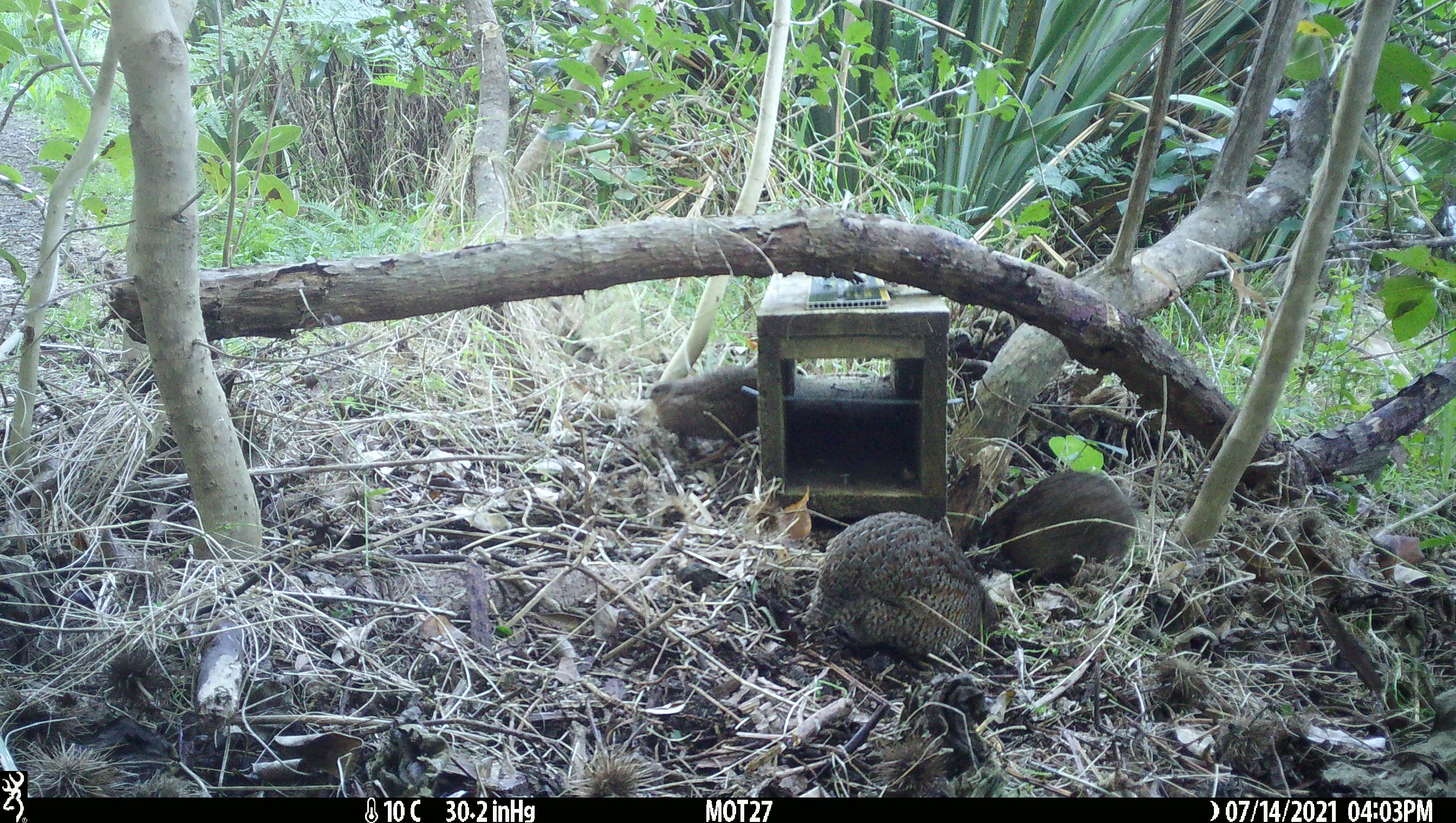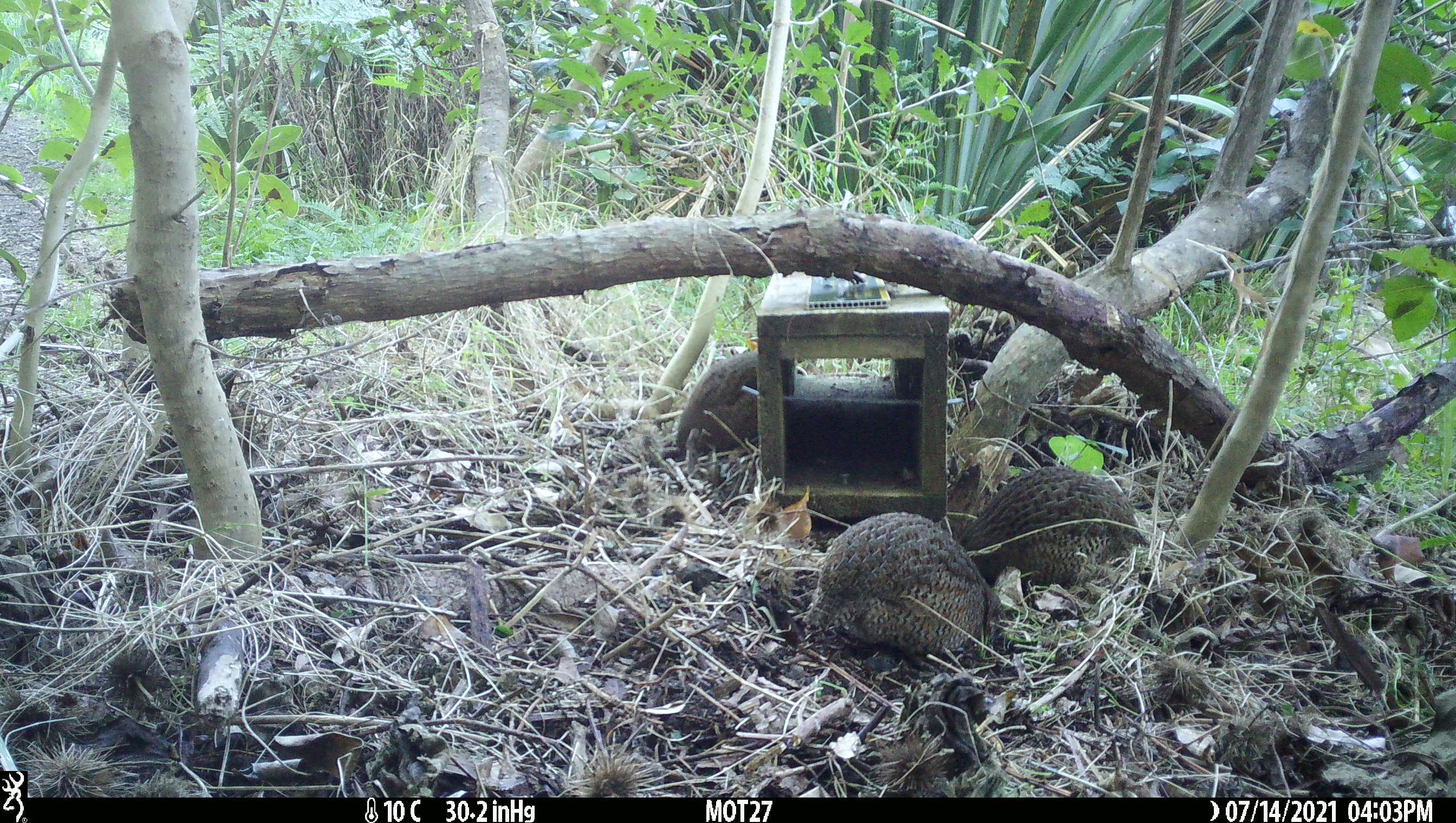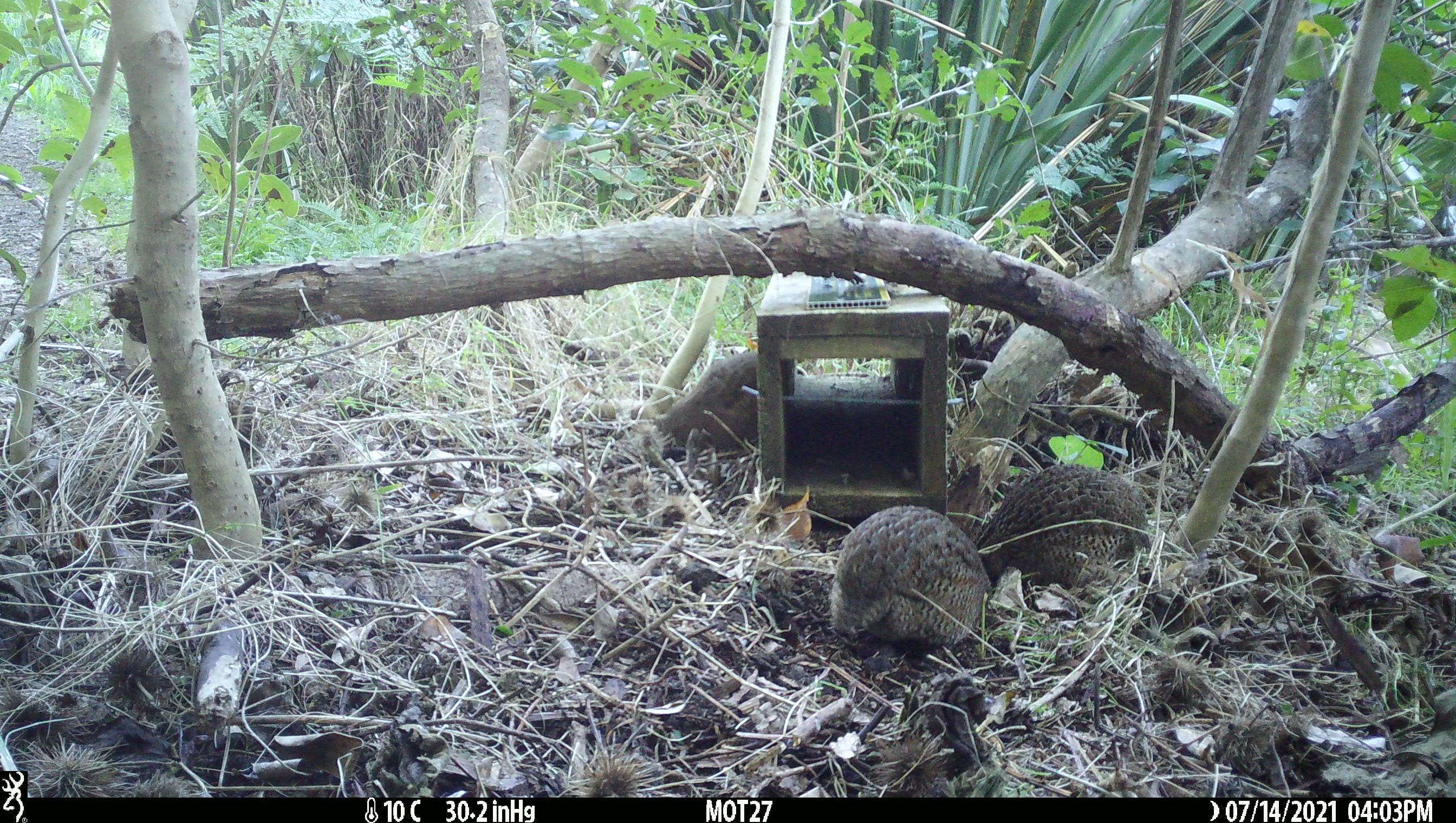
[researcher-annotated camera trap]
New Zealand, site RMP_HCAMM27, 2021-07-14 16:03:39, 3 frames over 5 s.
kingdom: Animalia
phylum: Chordata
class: Aves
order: Galliformes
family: Phasianidae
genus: Synoicus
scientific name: Synoicus ypsilophorus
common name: brown quail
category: quail brown